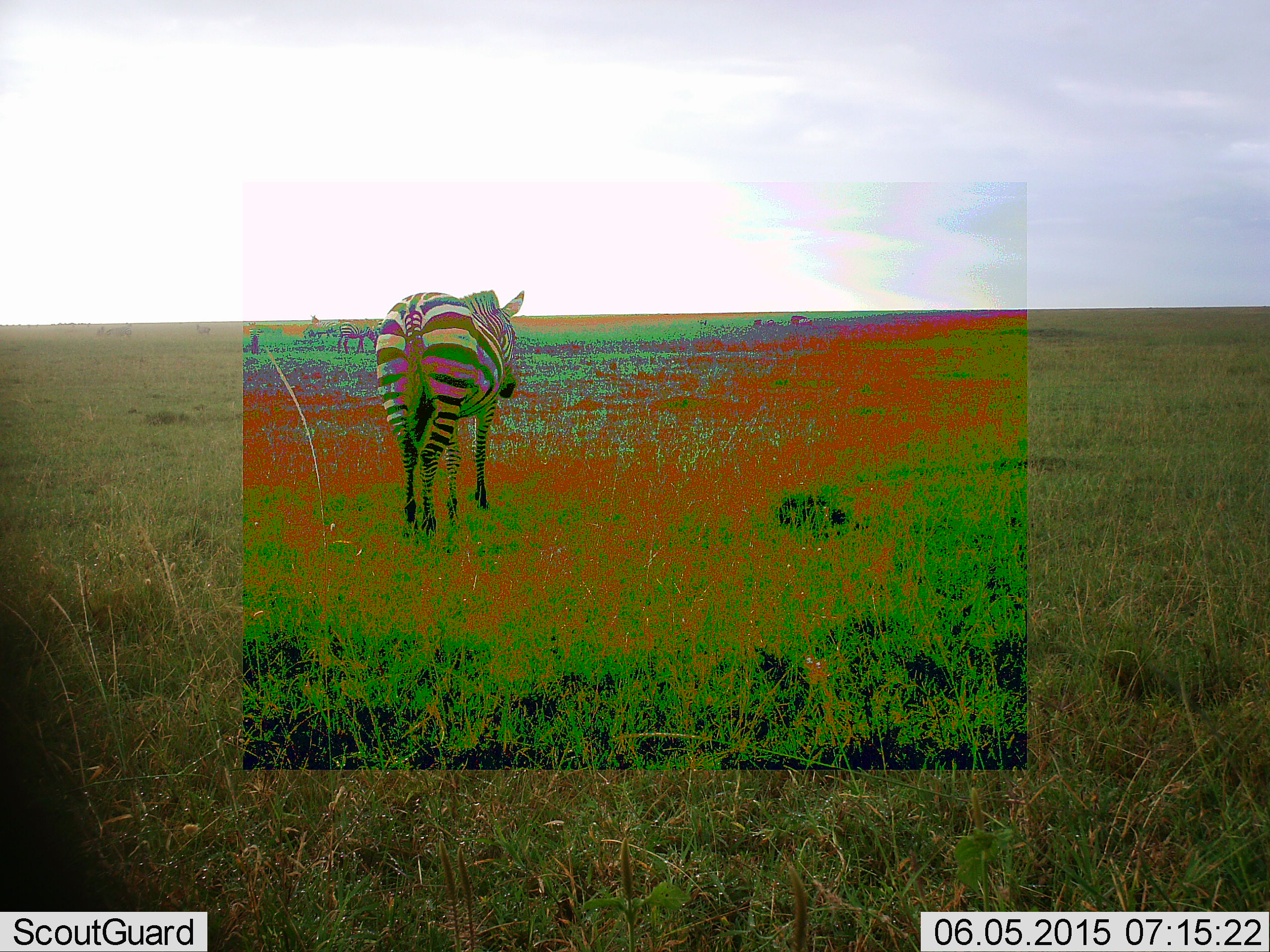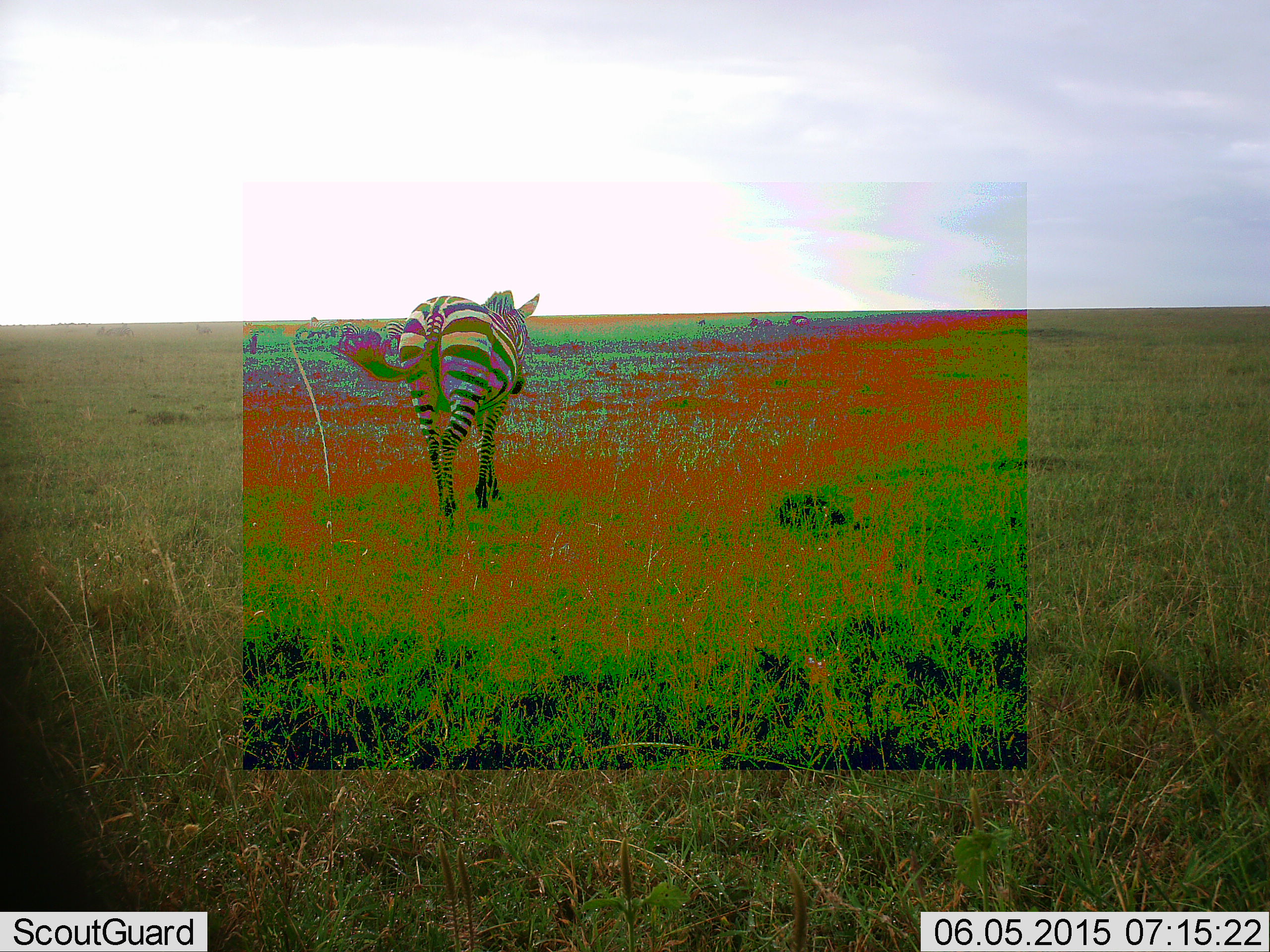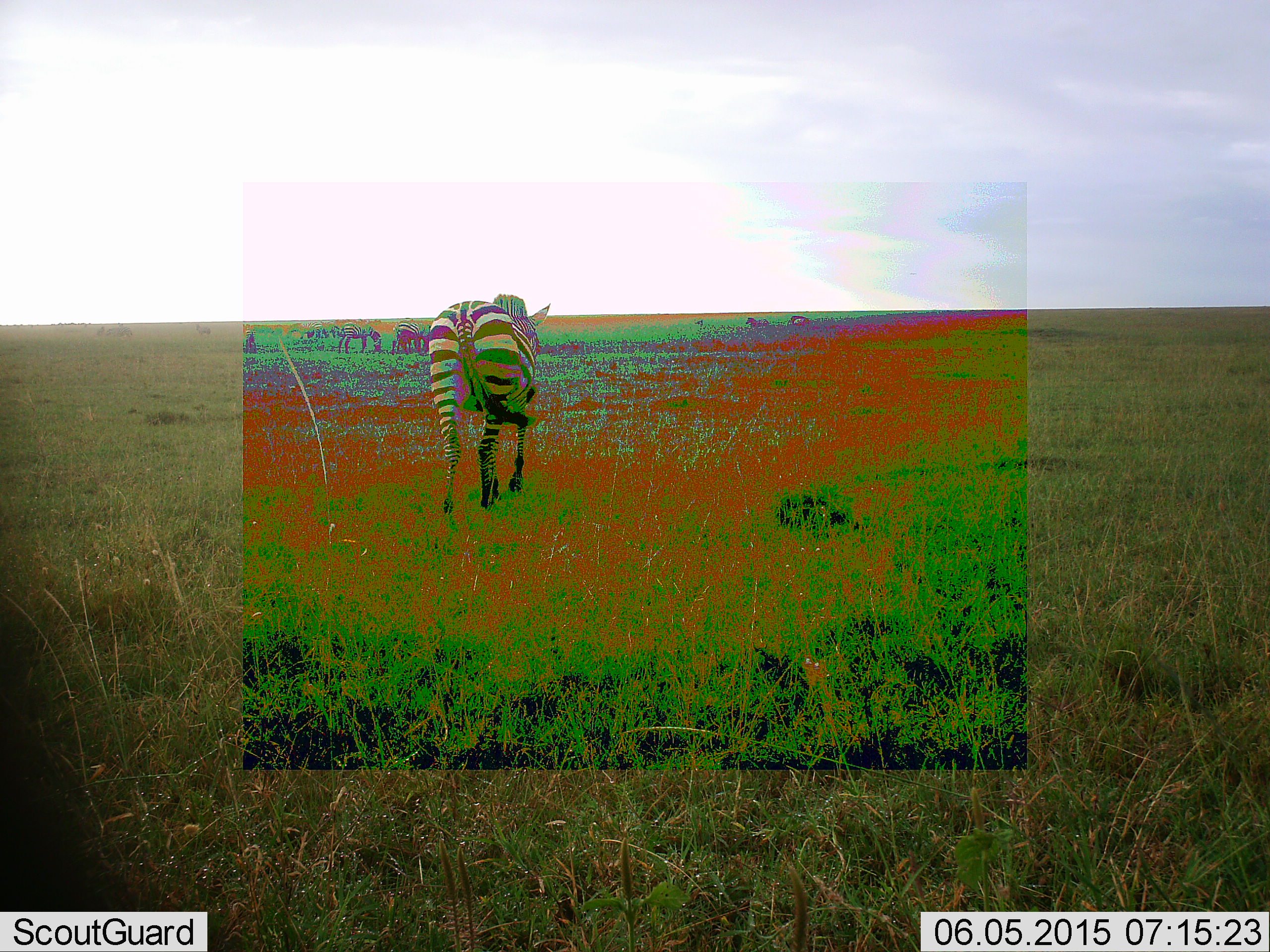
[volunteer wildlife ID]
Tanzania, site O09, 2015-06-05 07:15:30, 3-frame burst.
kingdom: Animalia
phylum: Chordata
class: Mammalia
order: Perissodactyla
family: Equidae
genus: Equus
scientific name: Equus quagga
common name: plains zebra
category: zebra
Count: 1.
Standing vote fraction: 20%.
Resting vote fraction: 0%.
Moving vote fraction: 100%.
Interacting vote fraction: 0%.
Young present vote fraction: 0%.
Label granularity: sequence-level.